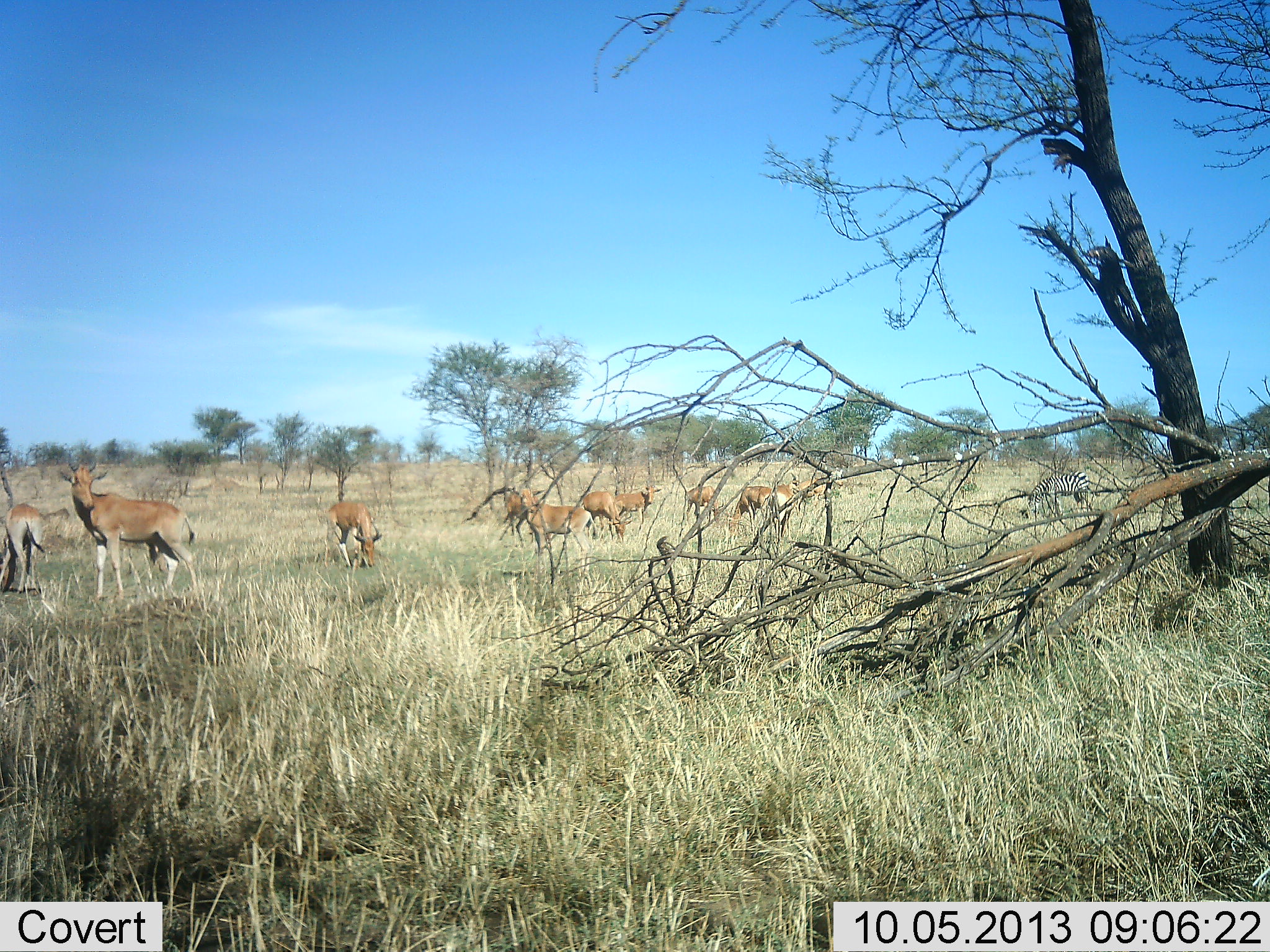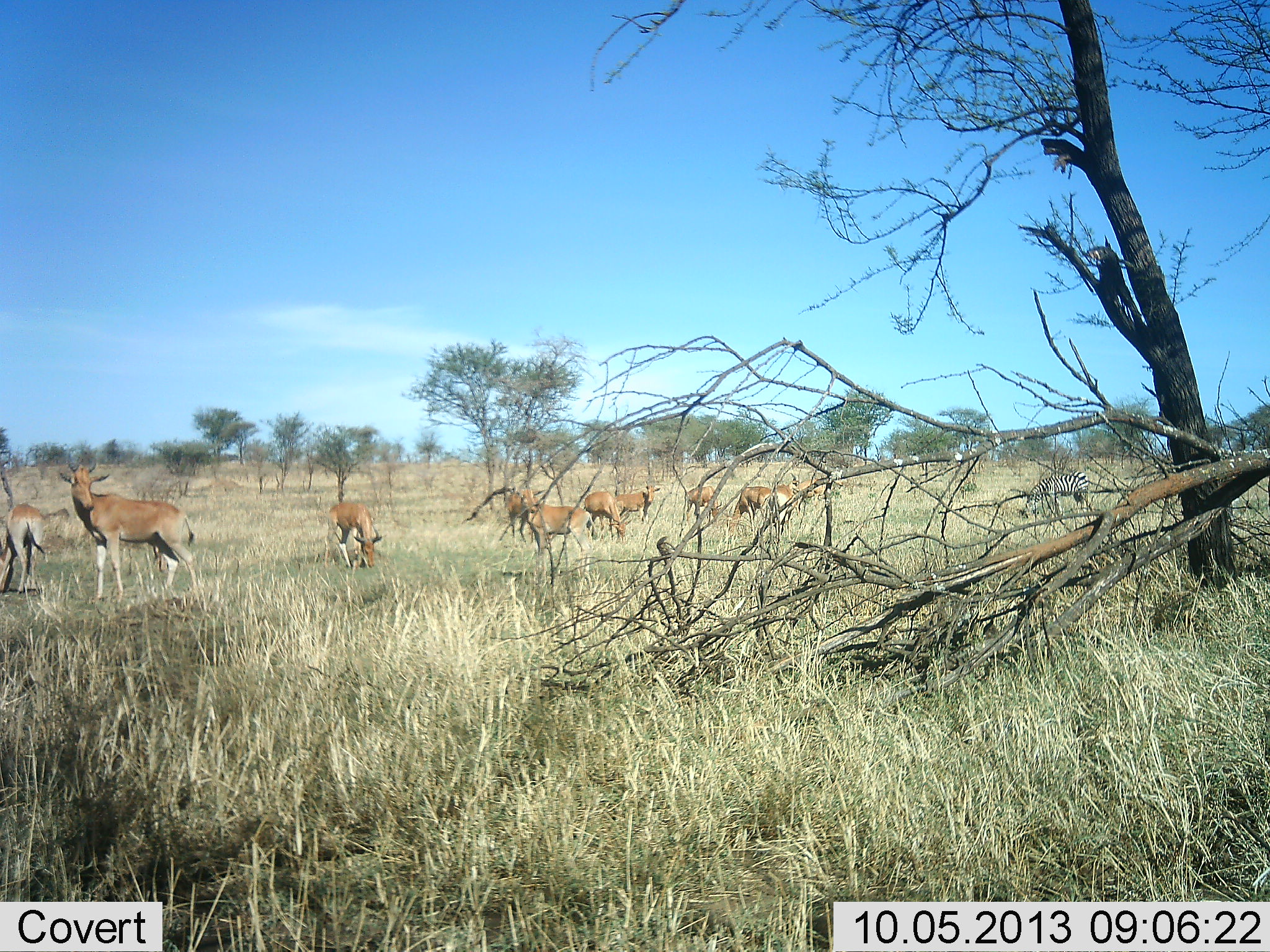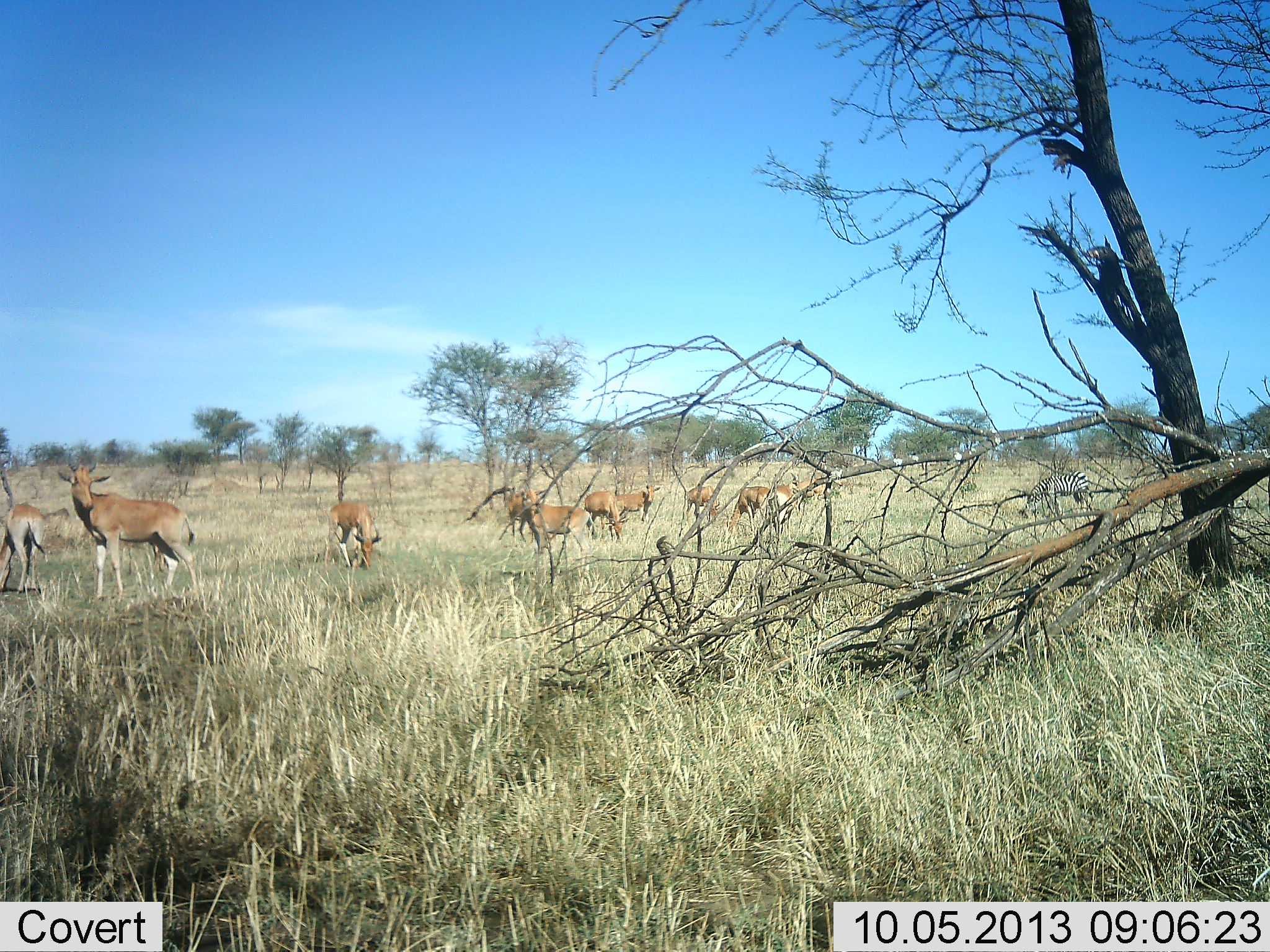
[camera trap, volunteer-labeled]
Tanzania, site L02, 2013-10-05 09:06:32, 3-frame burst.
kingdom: Animalia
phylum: Chordata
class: Mammalia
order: Artiodactyla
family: Bovidae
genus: Alcelaphus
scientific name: Alcelaphus buselaphus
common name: hartebeest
Hartebeest (Alcelaphus buselaphus), count 10. Behavior (volunteer vote fractions): standing 94%, resting 3%, moving 12%, interacting 0%. Young present (vote fraction): 6%. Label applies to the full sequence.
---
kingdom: Animalia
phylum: Chordata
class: Mammalia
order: Perissodactyla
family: Equidae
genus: Equus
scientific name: Equus quagga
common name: plains zebra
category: zebra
Zebra (plains zebra) (Equus quagga), count 1. Behavior (volunteer vote fractions): standing 43%, resting 0%, moving 5%, interacting 0%. Young present (vote fraction): 0%. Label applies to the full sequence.